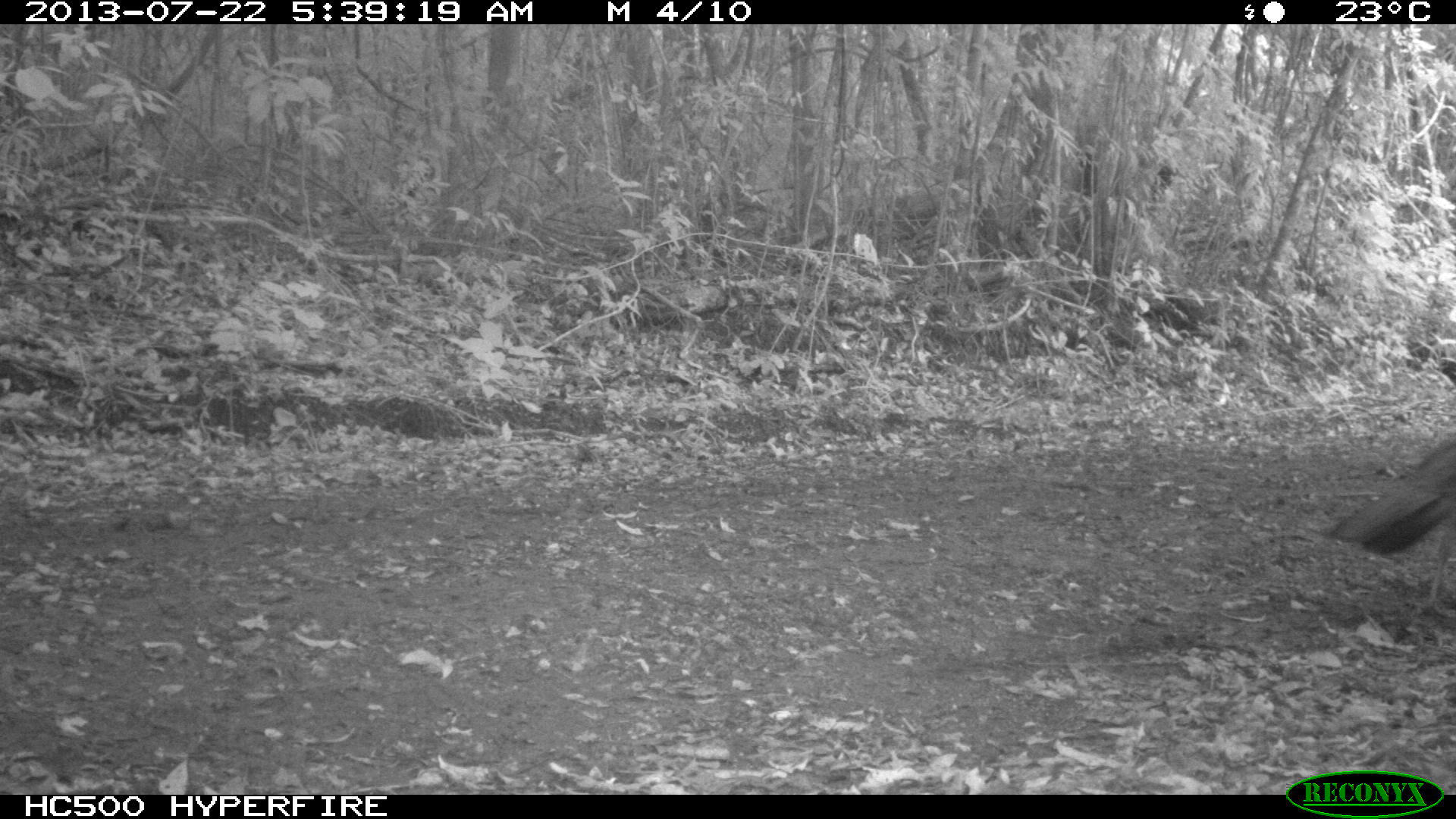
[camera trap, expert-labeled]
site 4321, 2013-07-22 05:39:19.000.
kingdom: Animalia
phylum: Chordata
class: Aves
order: Galliformes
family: Cracidae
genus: Crax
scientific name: Crax rubra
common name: great curassow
Crax rubra (great curassow), count 1, sex female.